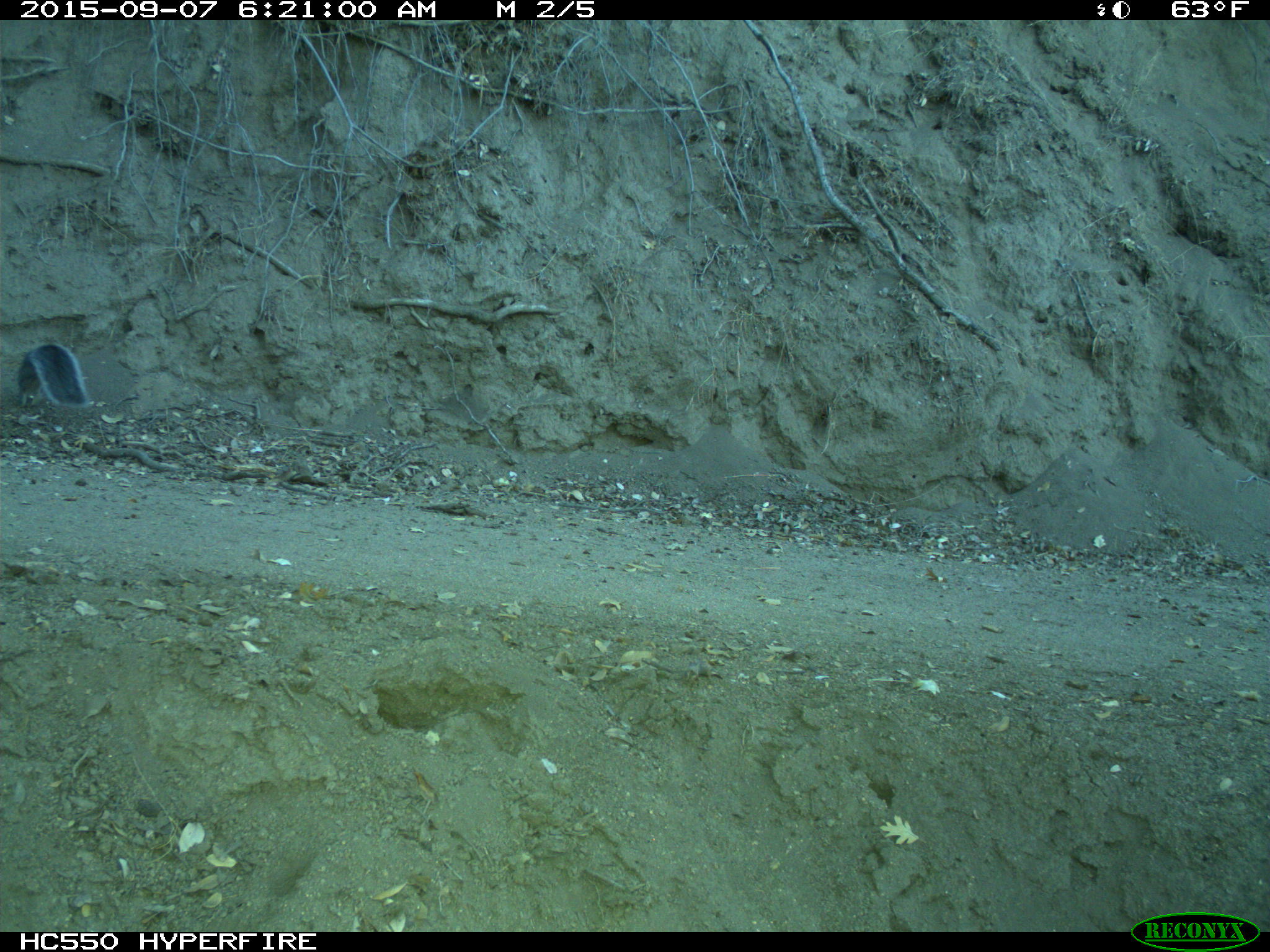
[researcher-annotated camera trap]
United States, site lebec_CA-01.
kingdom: Animalia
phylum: Chordata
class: Mammalia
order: Rodentia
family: Sciuridae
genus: Sciurus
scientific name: Sciurus carolinensis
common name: eastern gray squirrel